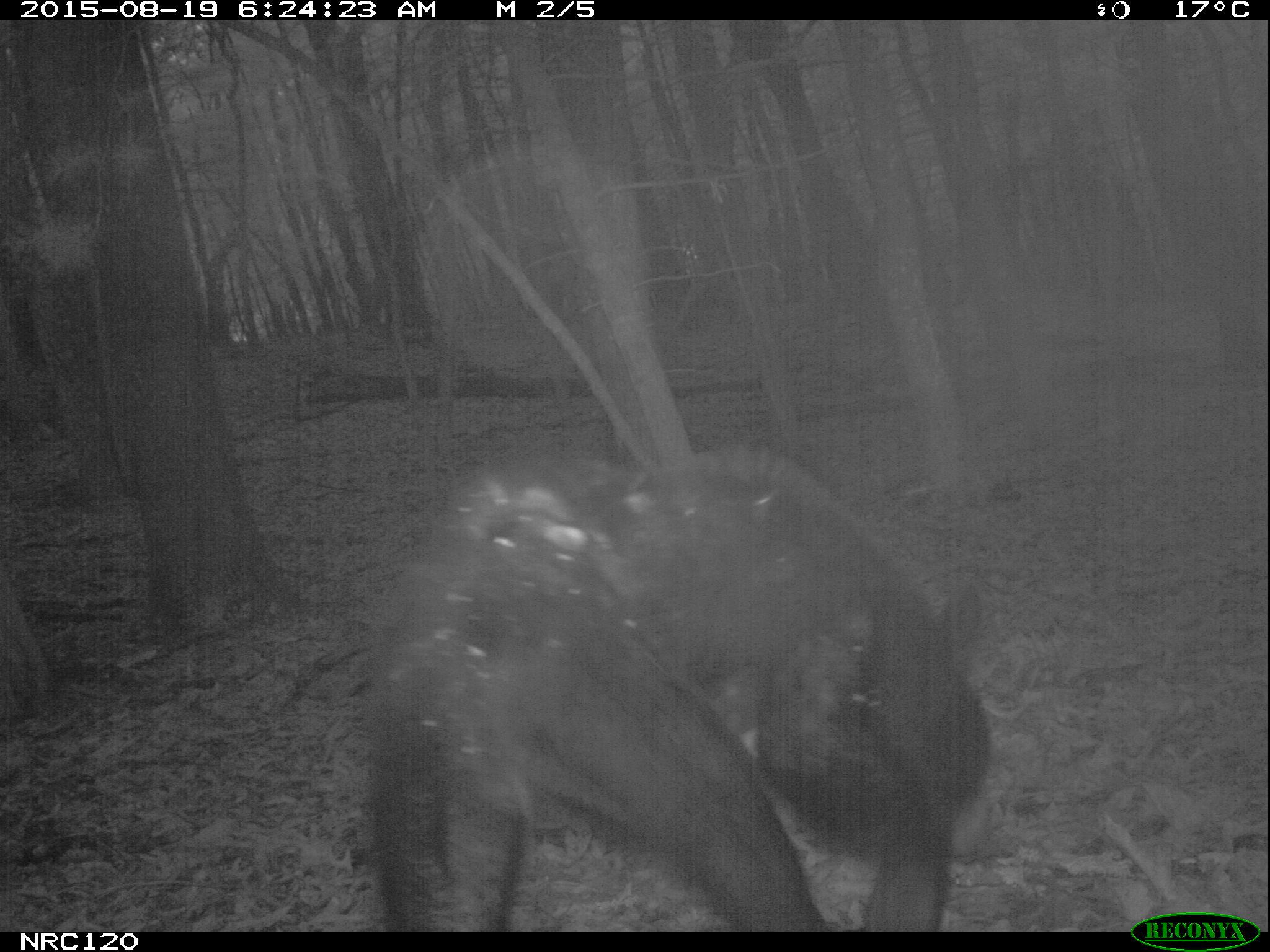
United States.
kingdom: Animalia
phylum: Chordata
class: Mammalia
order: Carnivora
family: Ursidae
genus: Ursus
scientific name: Ursus americanus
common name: american black bear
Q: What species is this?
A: American Black Bear (Ursus americanus).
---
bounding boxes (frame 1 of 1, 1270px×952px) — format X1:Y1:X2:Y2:
American Black Bear: 351:418:997:934